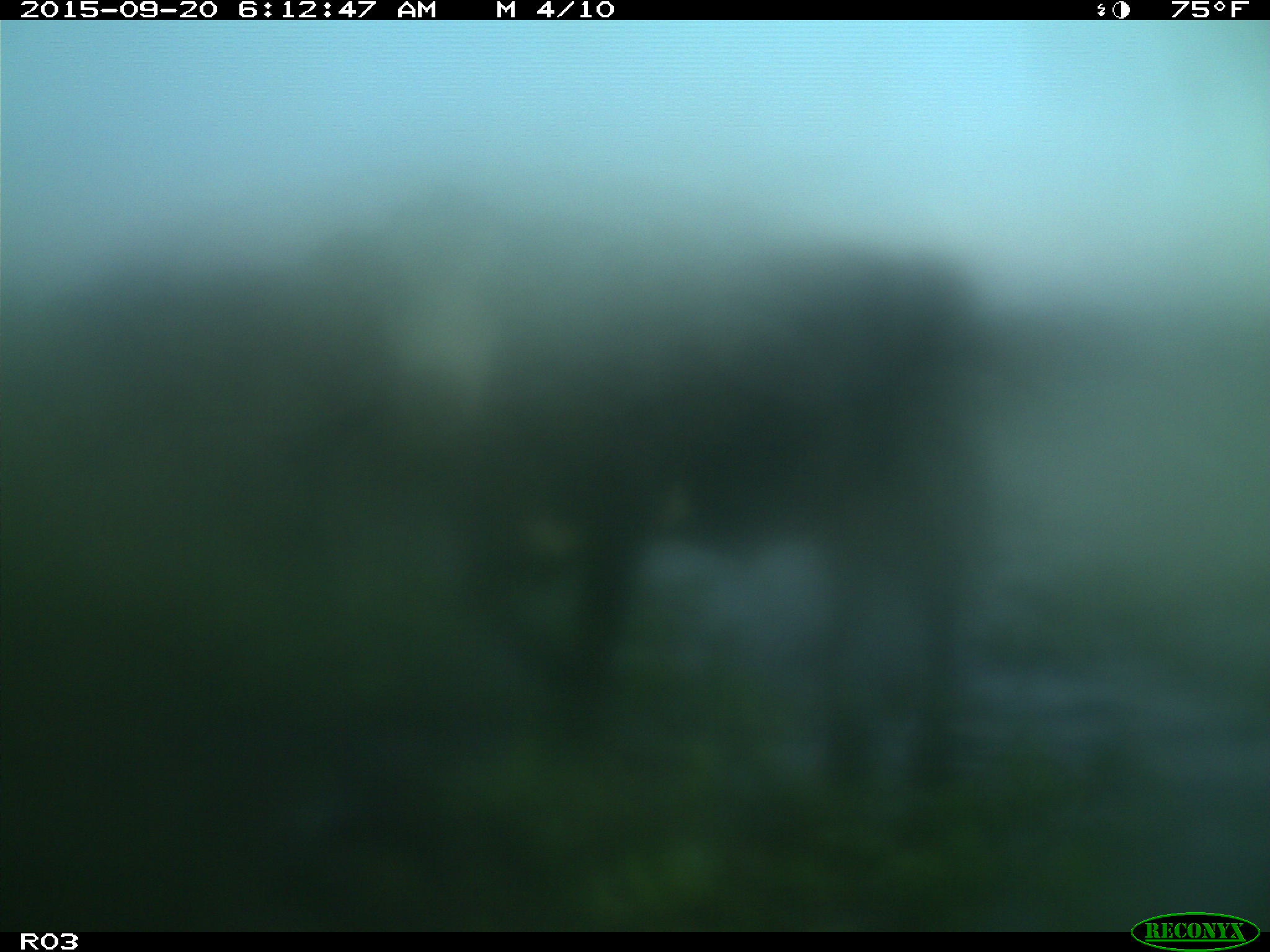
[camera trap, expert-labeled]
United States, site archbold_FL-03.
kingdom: Animalia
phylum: Chordata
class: Mammalia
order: Artiodactyla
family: Bovidae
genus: Bos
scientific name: Bos taurus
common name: domestic cow